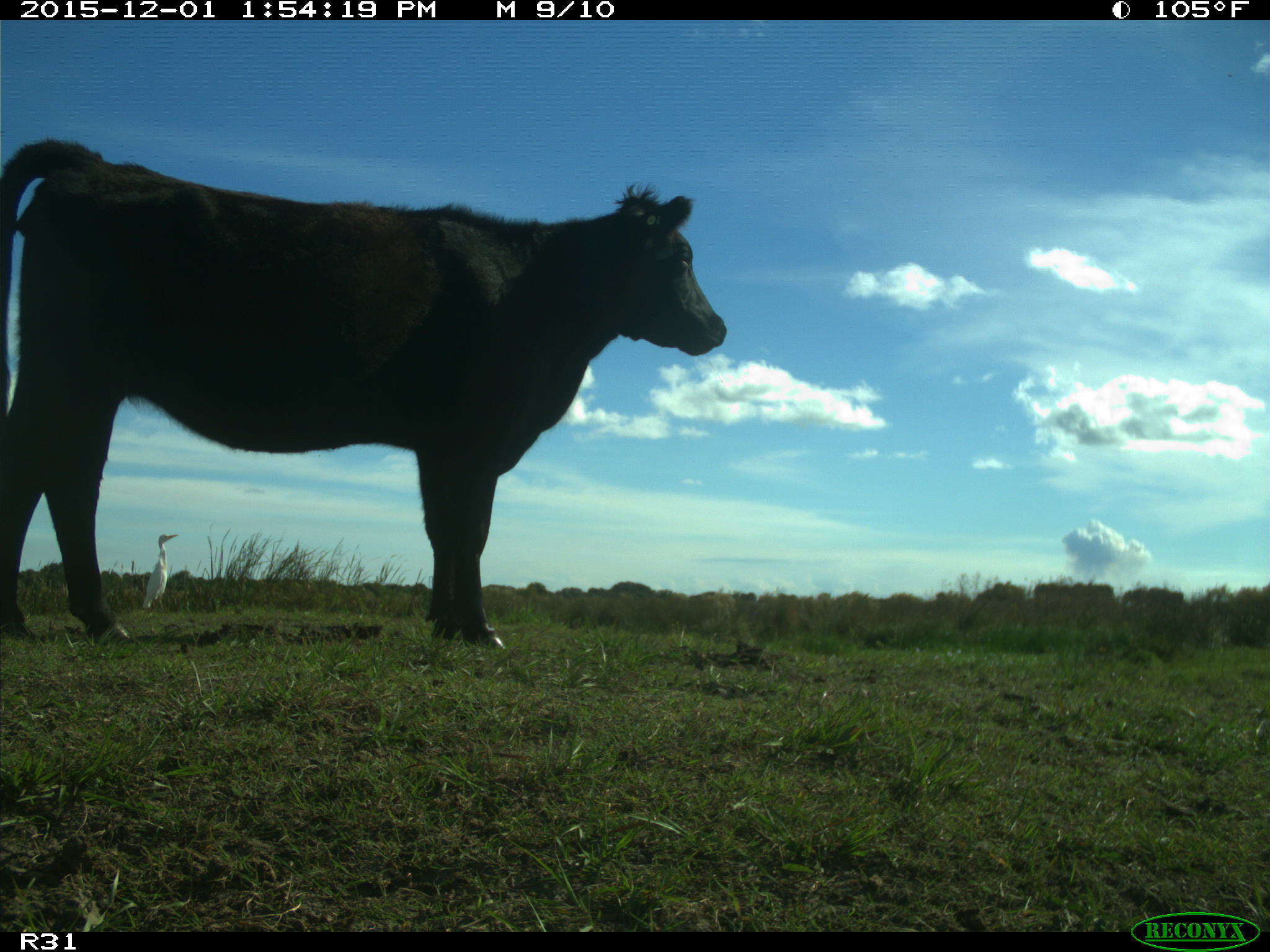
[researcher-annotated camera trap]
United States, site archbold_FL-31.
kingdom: Animalia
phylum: Chordata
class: Mammalia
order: Artiodactyla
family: Bovidae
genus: Bos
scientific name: Bos taurus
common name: domestic cow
Bos taurus (domestic cow).